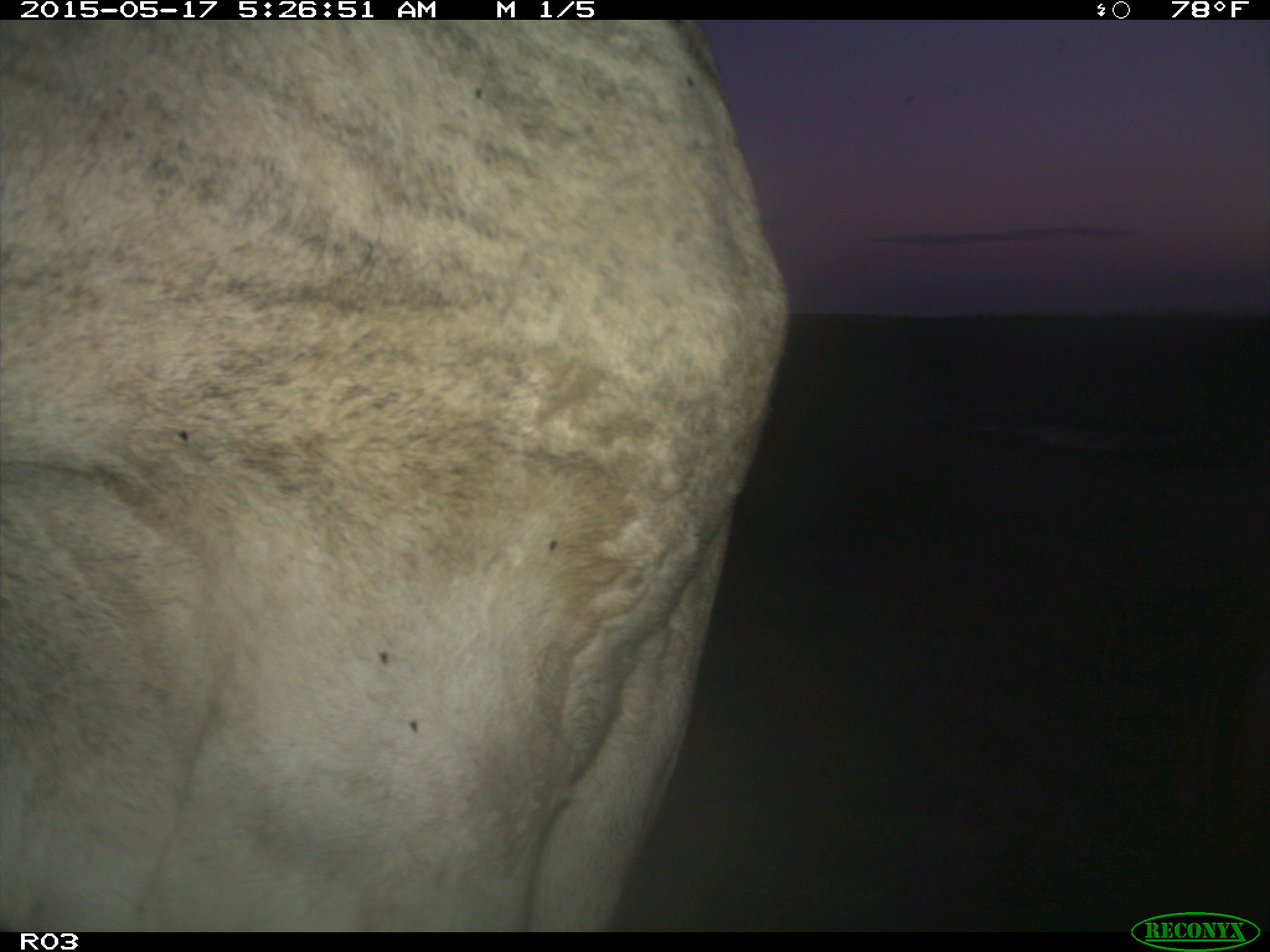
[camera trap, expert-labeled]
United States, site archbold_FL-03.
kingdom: Animalia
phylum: Chordata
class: Mammalia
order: Artiodactyla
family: Bovidae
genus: Bos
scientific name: Bos taurus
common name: domestic cow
Bos taurus (domestic cow).